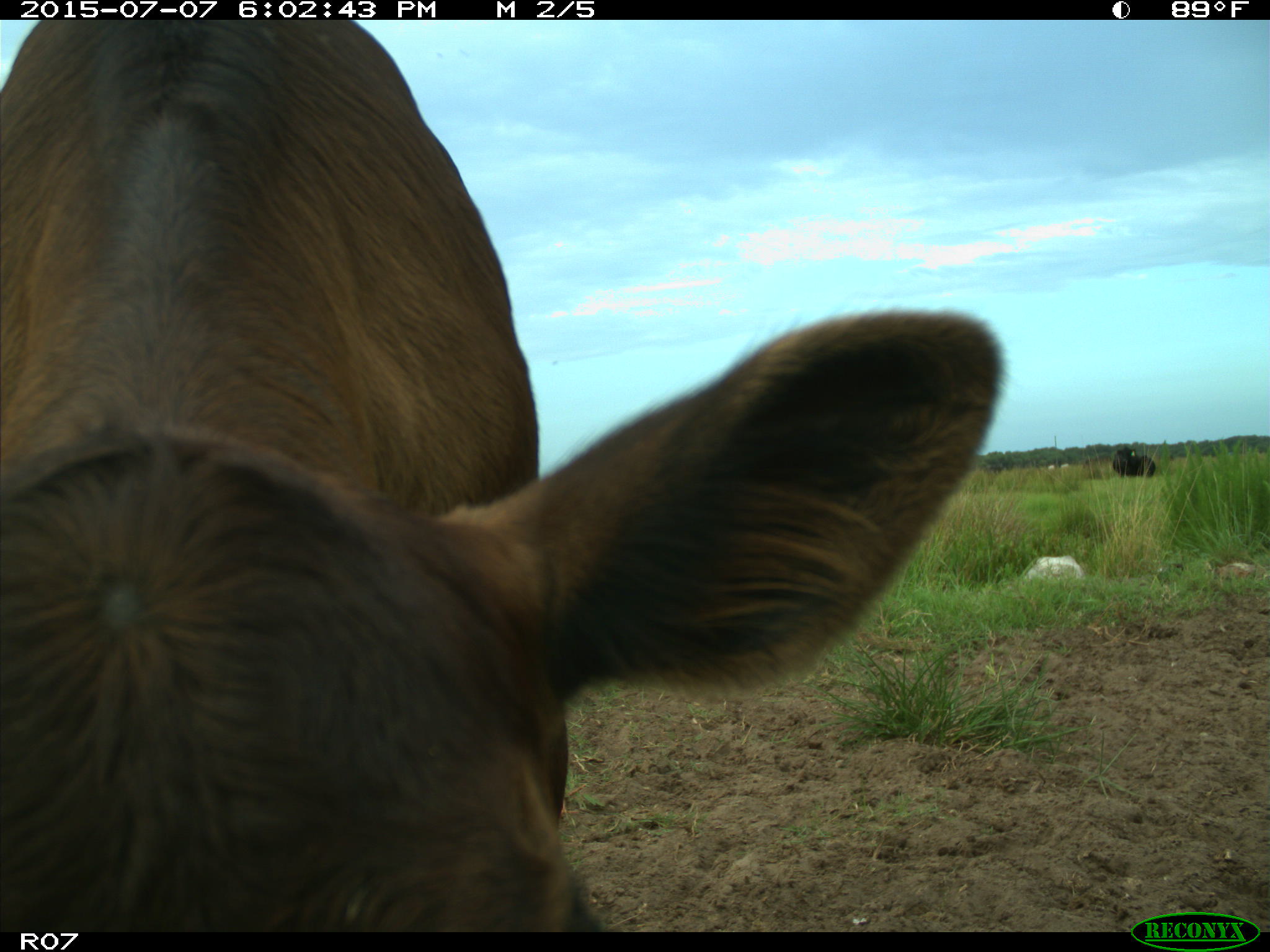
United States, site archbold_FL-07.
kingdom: Animalia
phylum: Chordata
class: Mammalia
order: Artiodactyla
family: Bovidae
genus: Bos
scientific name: Bos taurus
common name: domestic cow